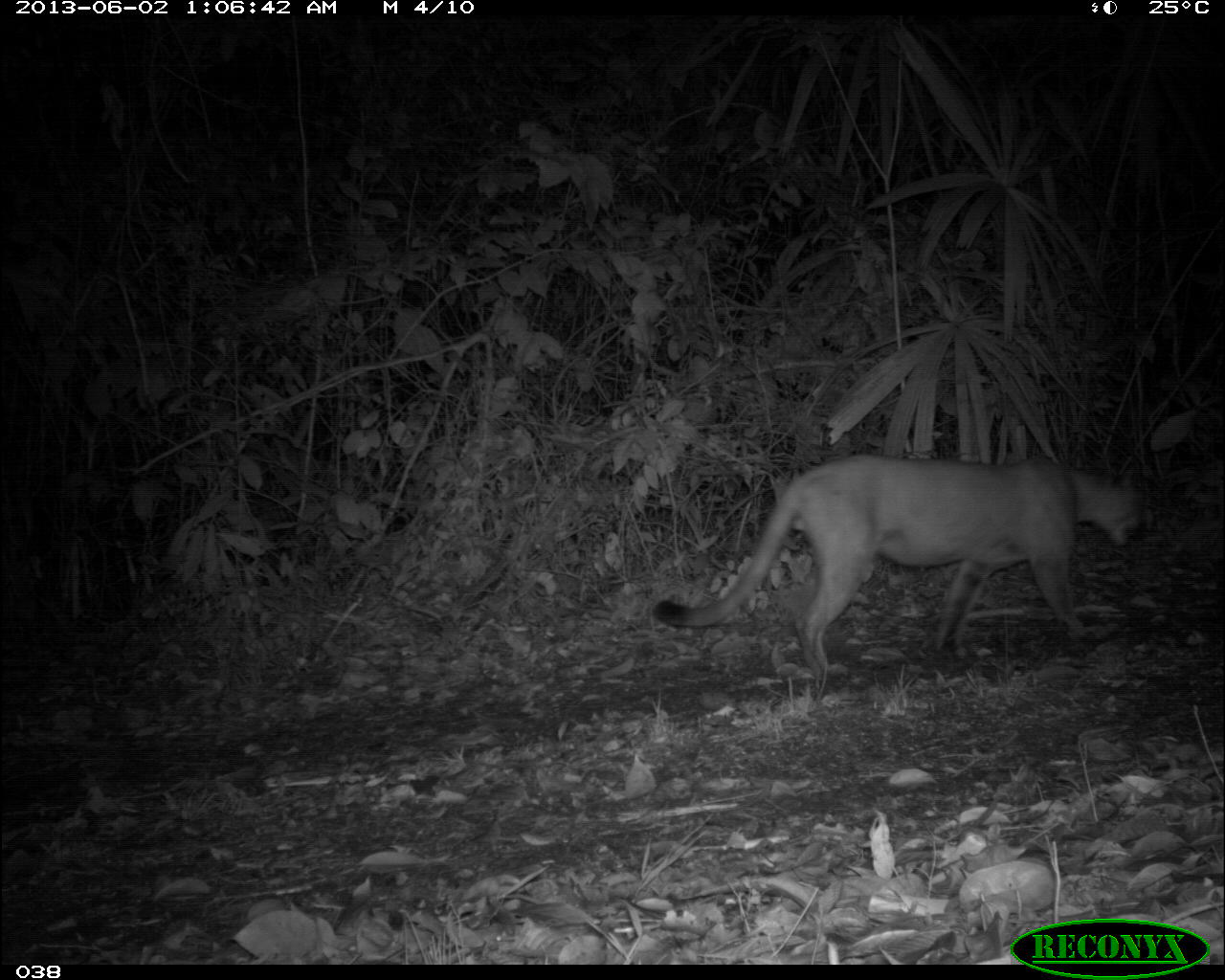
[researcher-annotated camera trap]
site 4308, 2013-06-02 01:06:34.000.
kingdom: Animalia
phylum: Chordata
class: Mammalia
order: Carnivora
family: Felidae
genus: Puma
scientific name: Puma concolor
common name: mountain lion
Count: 1.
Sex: male.